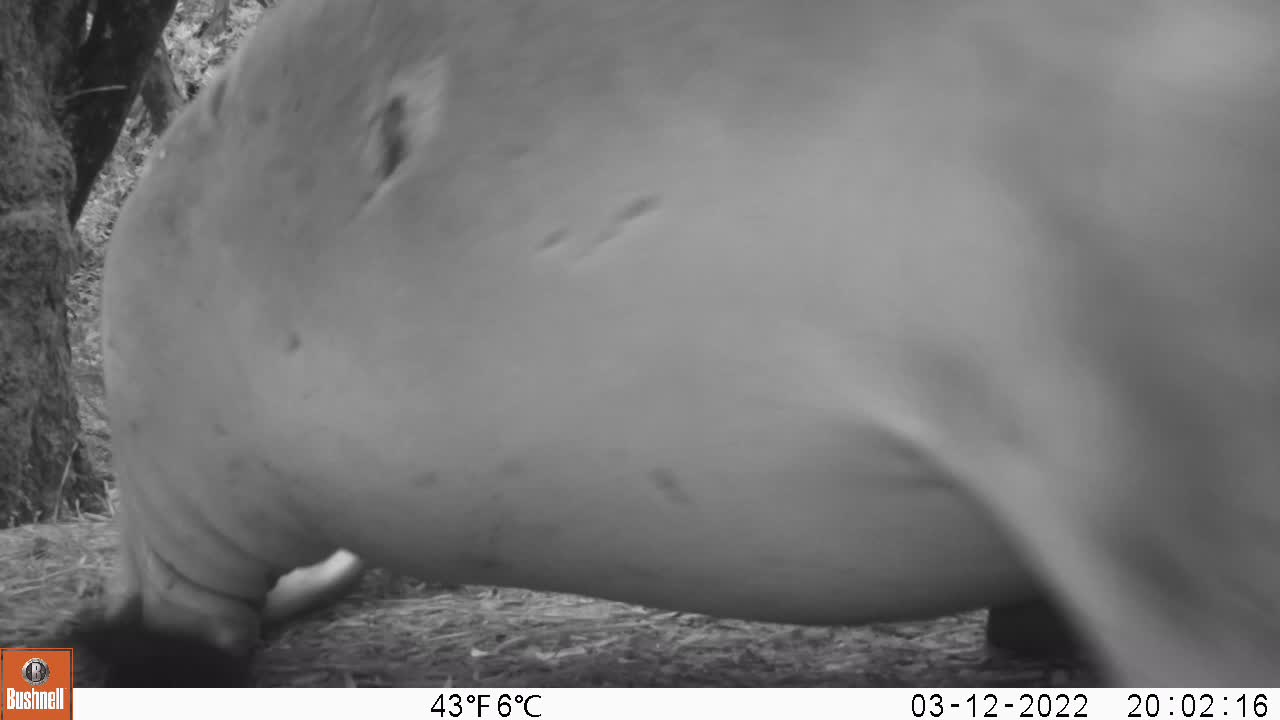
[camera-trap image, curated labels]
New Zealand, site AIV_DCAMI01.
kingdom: Animalia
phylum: Chordata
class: Mammalia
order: Carnivora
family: Otariidae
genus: Phocarctos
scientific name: Phocarctos hookeri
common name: new zealand sea lion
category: sealion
Sealion (new zealand sea lion) (Phocarctos hookeri).